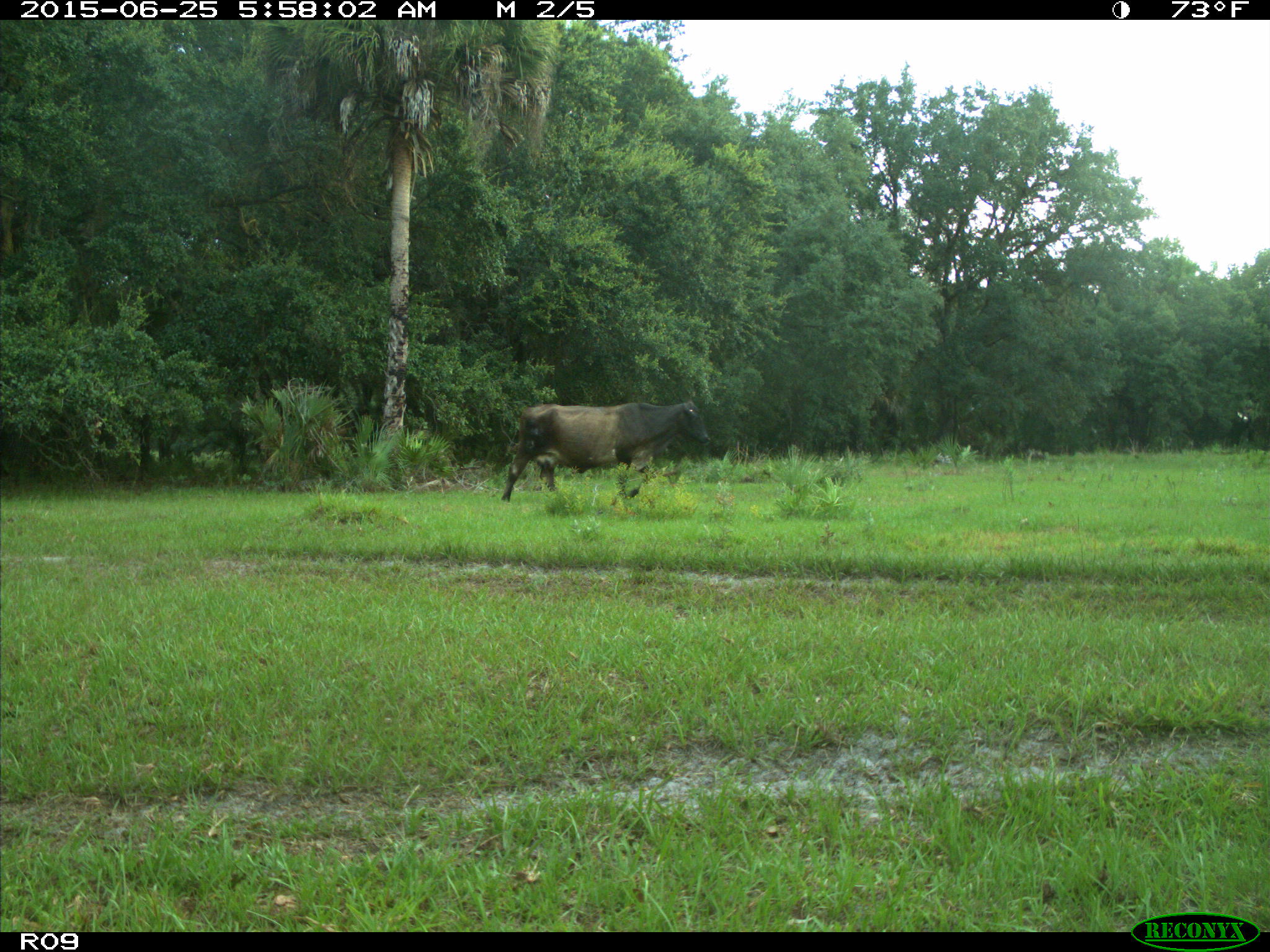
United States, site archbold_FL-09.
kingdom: Animalia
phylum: Chordata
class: Mammalia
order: Artiodactyla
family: Bovidae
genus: Bos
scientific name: Bos taurus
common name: domestic cow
Bos taurus (domestic cow).